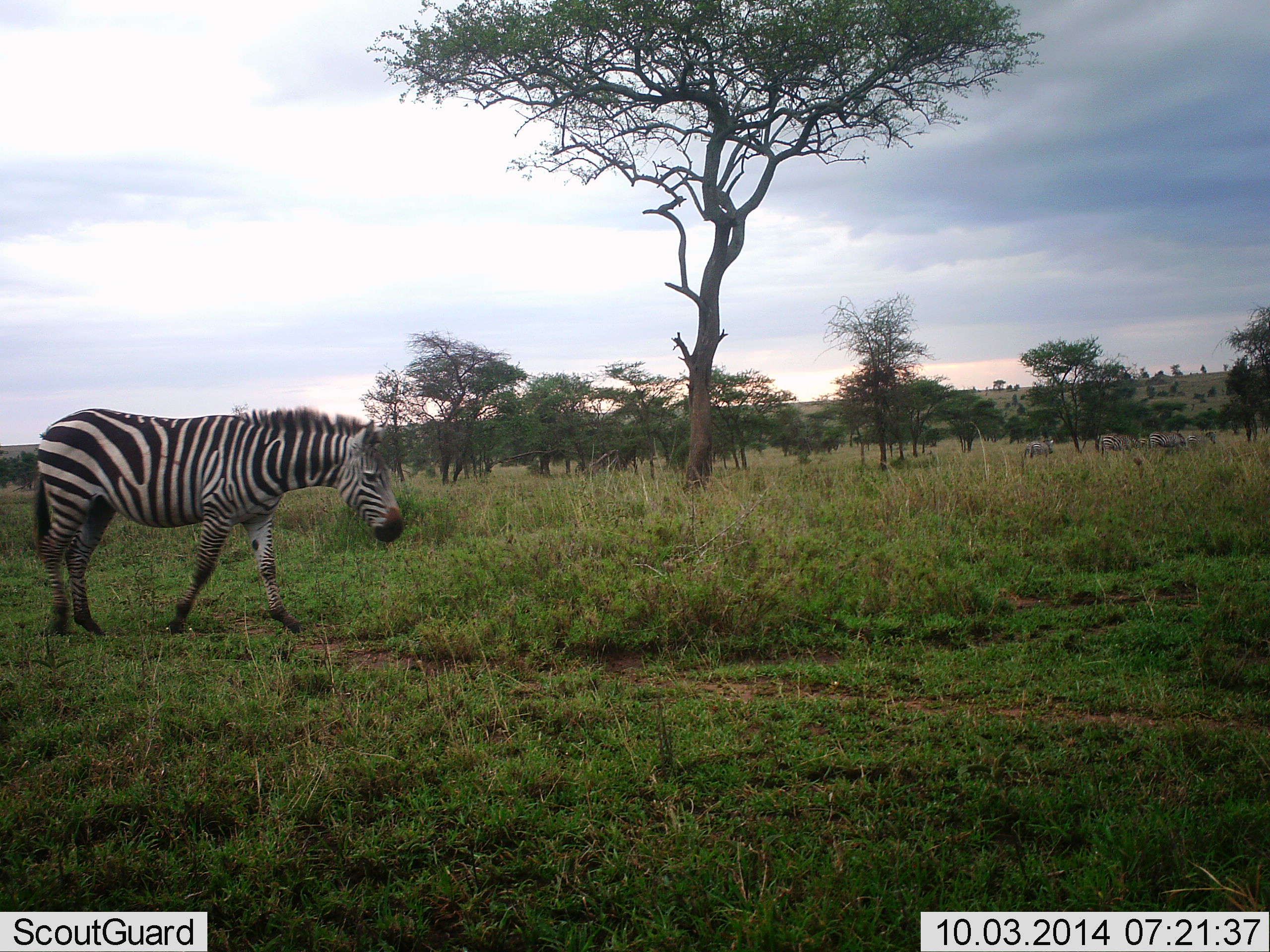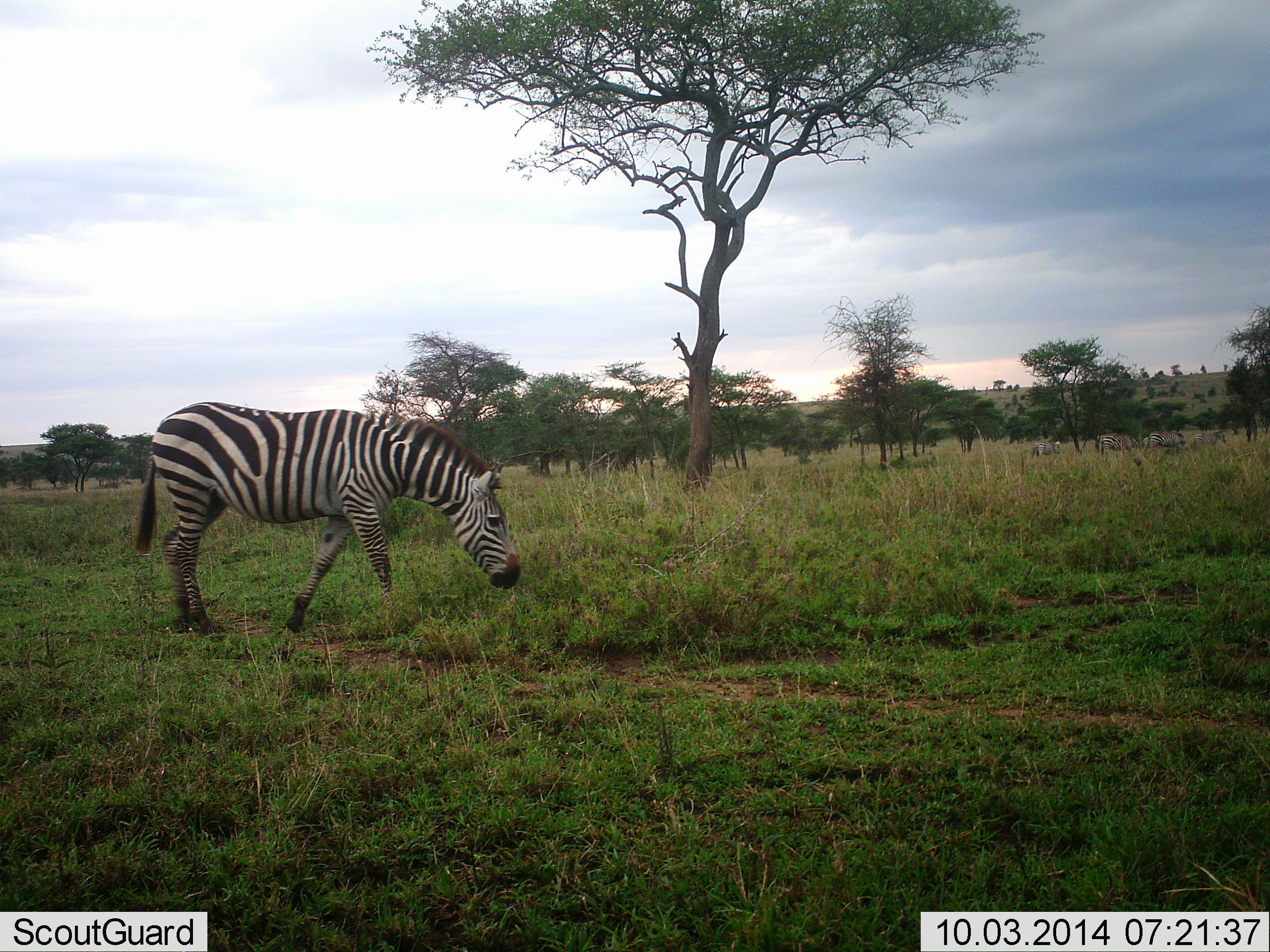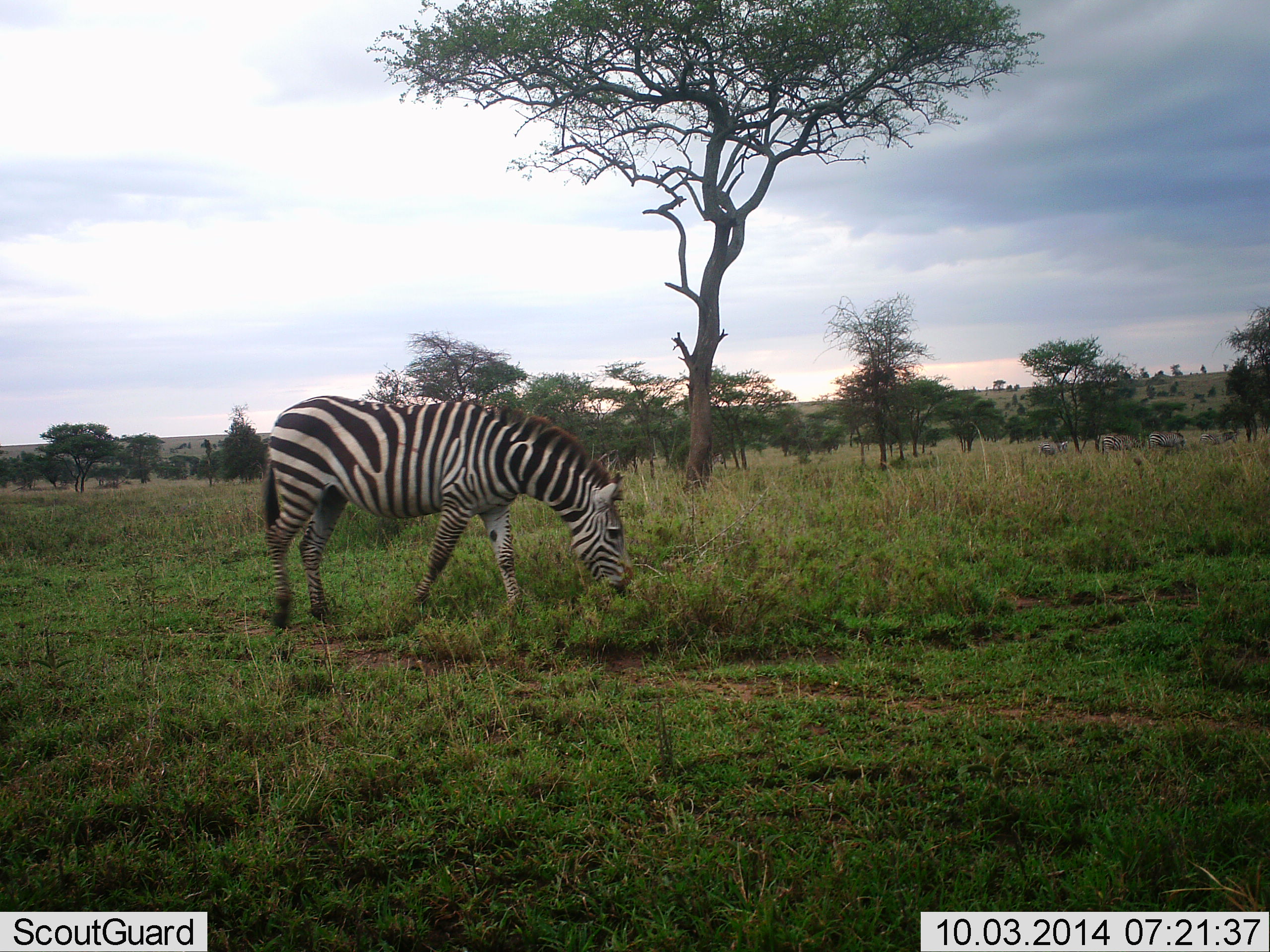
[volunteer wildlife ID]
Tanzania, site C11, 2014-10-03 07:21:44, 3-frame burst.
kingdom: Animalia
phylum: Chordata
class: Mammalia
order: Perissodactyla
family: Equidae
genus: Equus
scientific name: Equus quagga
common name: plains zebra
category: zebra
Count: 5.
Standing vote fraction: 40%.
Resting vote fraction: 0%.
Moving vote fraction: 70%.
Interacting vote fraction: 0%.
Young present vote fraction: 0%.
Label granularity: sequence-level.